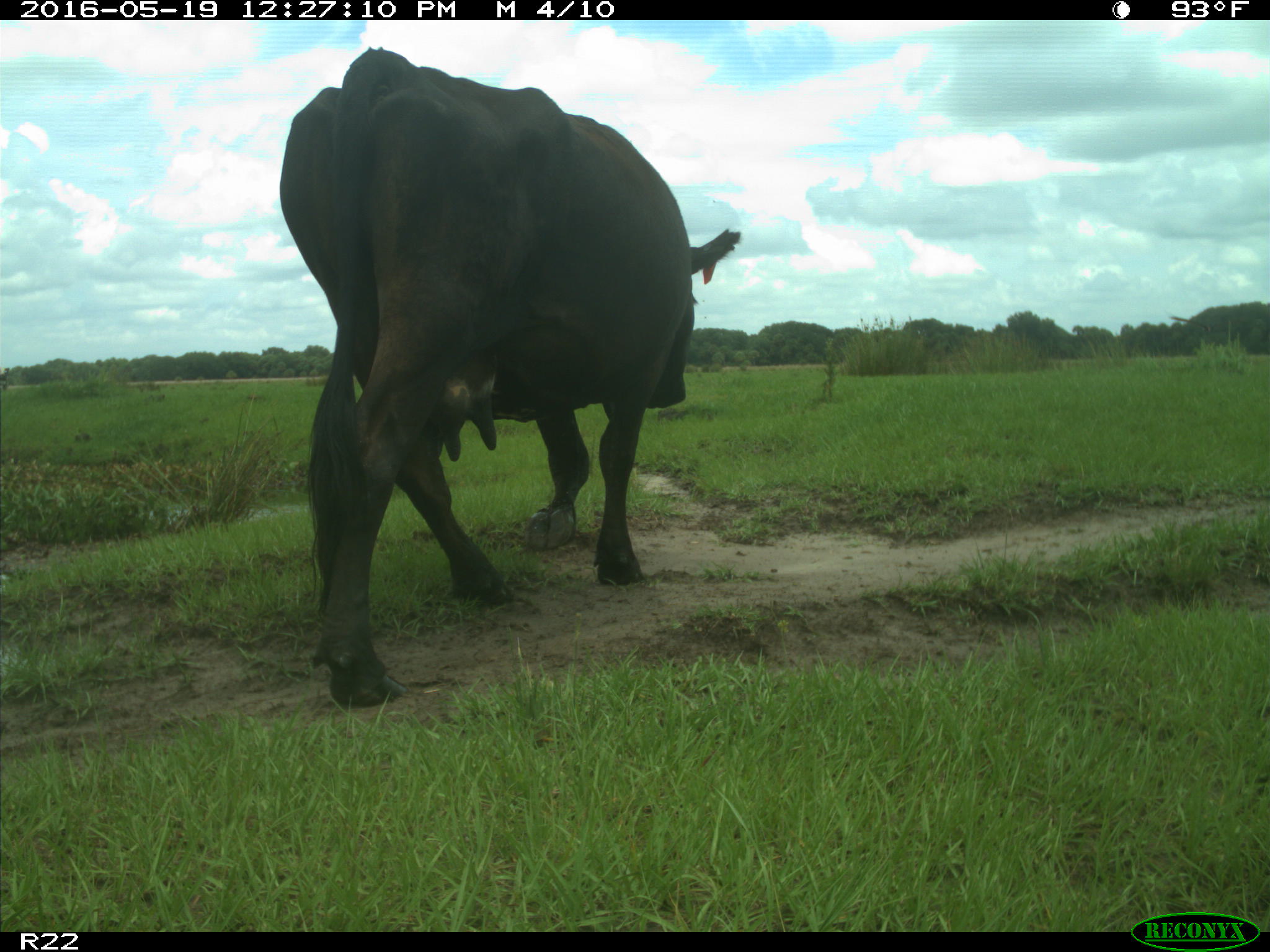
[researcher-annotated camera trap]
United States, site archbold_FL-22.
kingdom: Animalia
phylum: Chordata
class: Mammalia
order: Artiodactyla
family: Bovidae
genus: Bos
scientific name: Bos taurus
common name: domestic cow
Bos taurus (domestic cow).